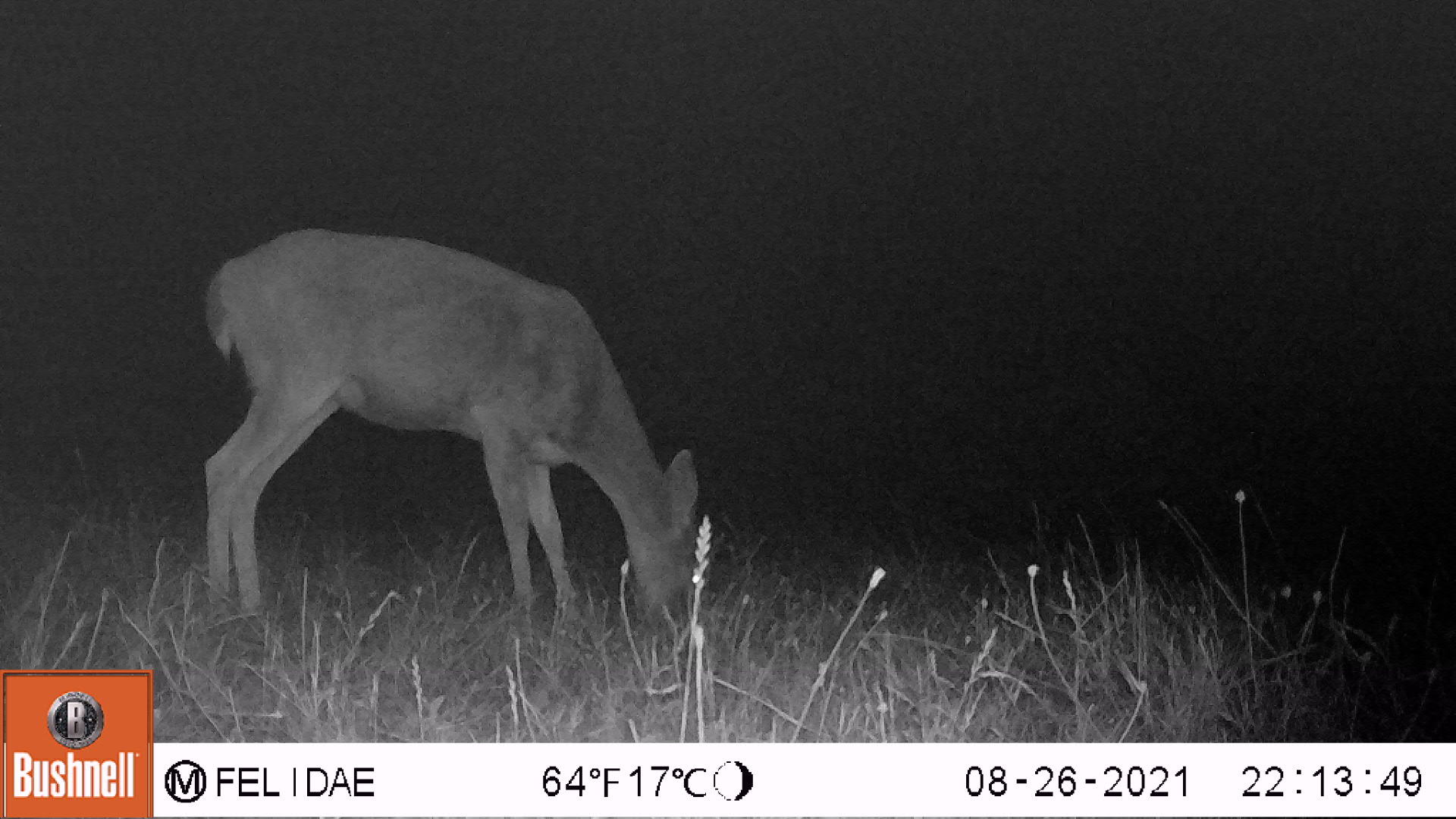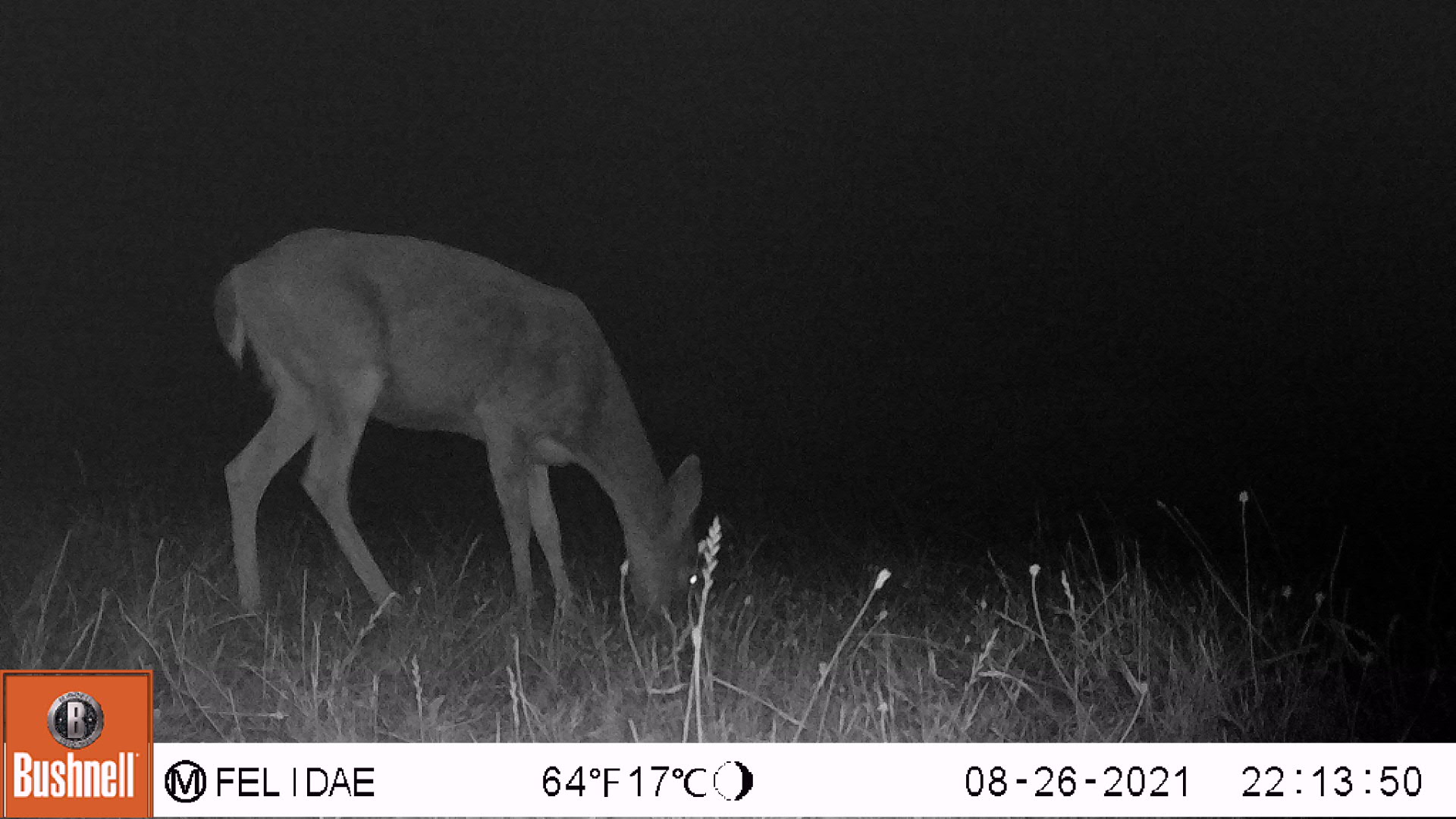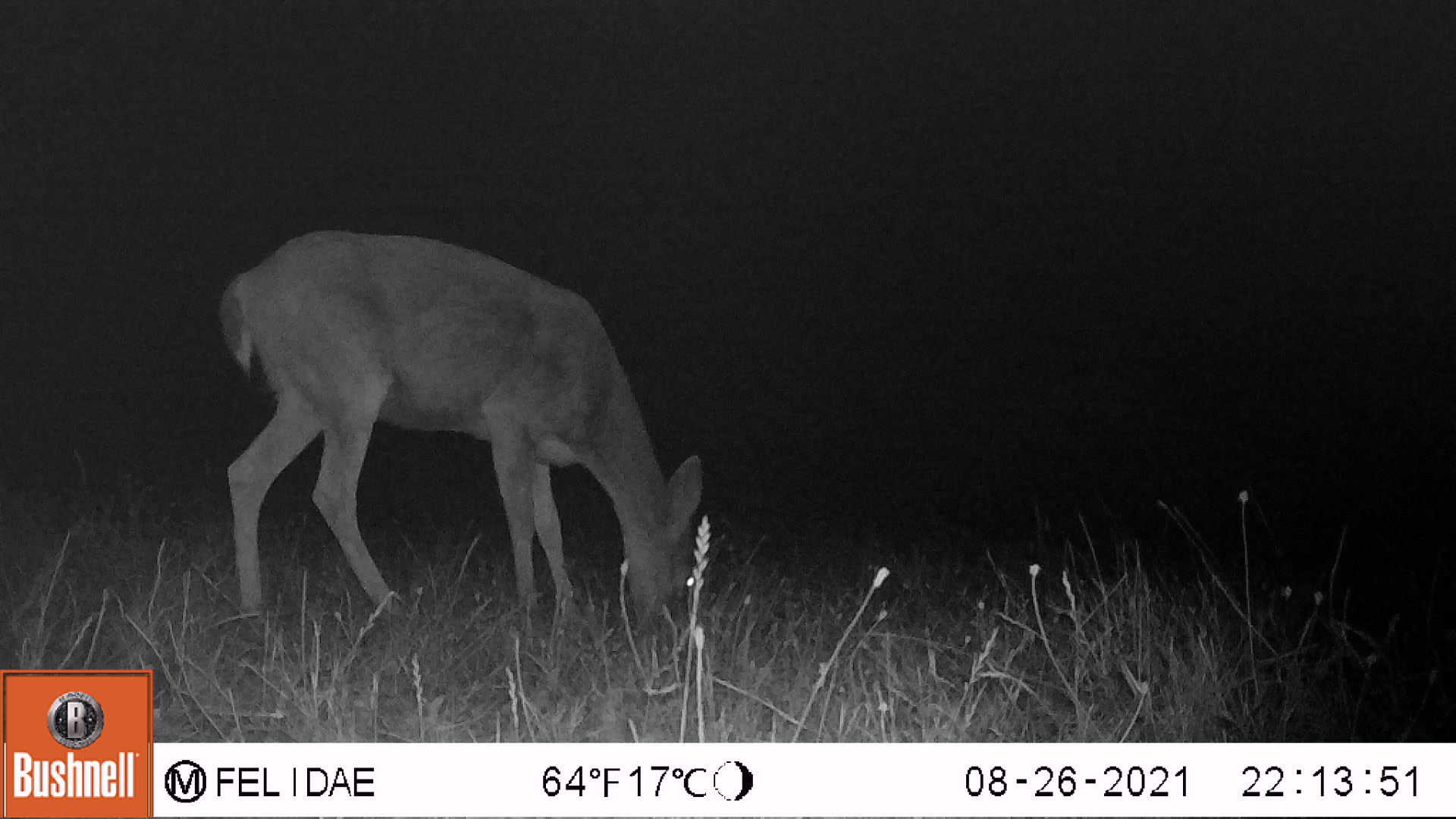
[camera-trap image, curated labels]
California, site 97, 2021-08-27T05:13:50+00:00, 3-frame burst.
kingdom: Animalia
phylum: Chordata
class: Mammalia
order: Artiodactyla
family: Cervidae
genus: Odocoileus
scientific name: Odocoileus hemionus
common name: mule deer